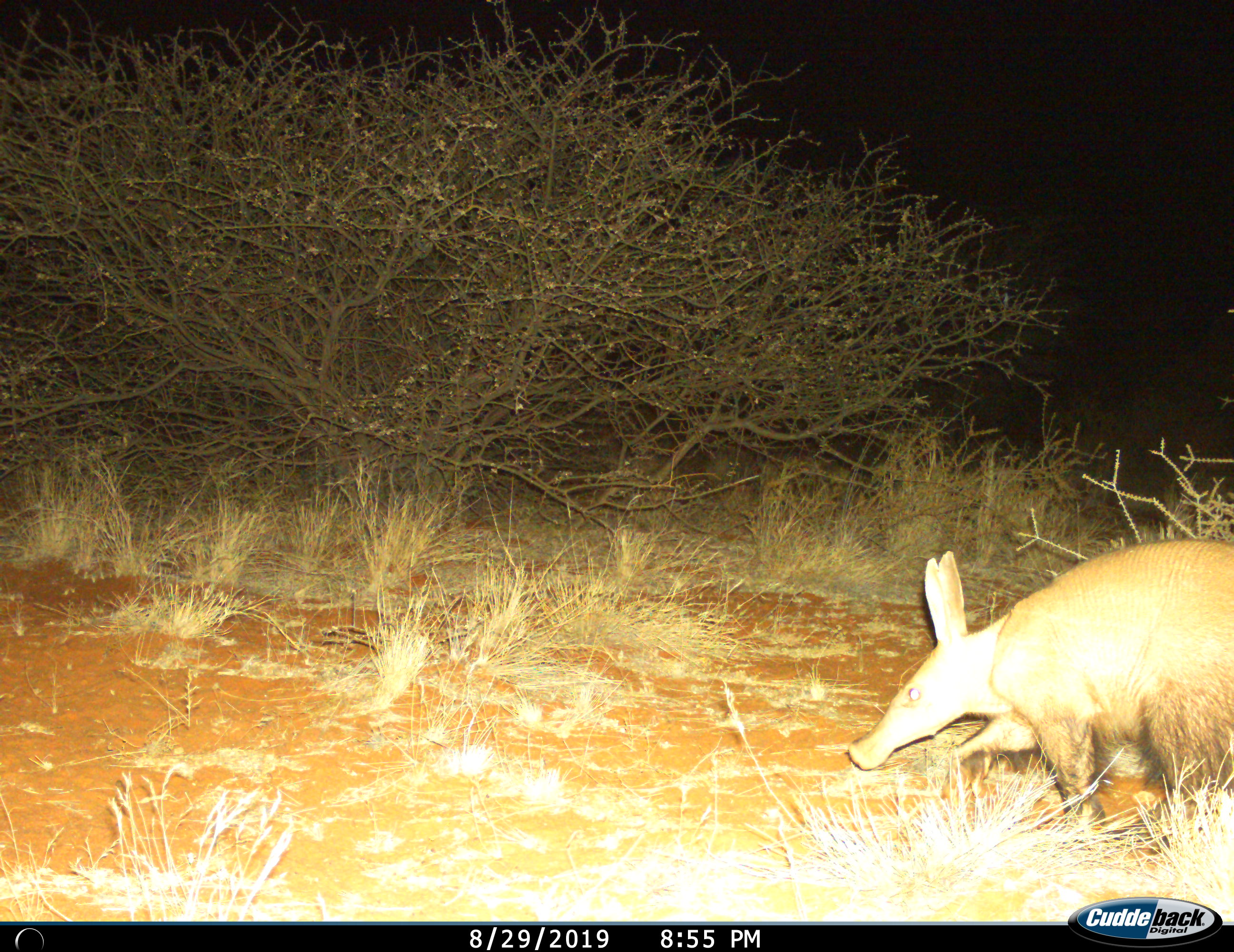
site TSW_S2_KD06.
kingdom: Animalia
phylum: Chordata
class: Mammalia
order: Tubulidentata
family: Orycteropodidae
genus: Orycteropus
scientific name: Orycteropus afer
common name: aardvark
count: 1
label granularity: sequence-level